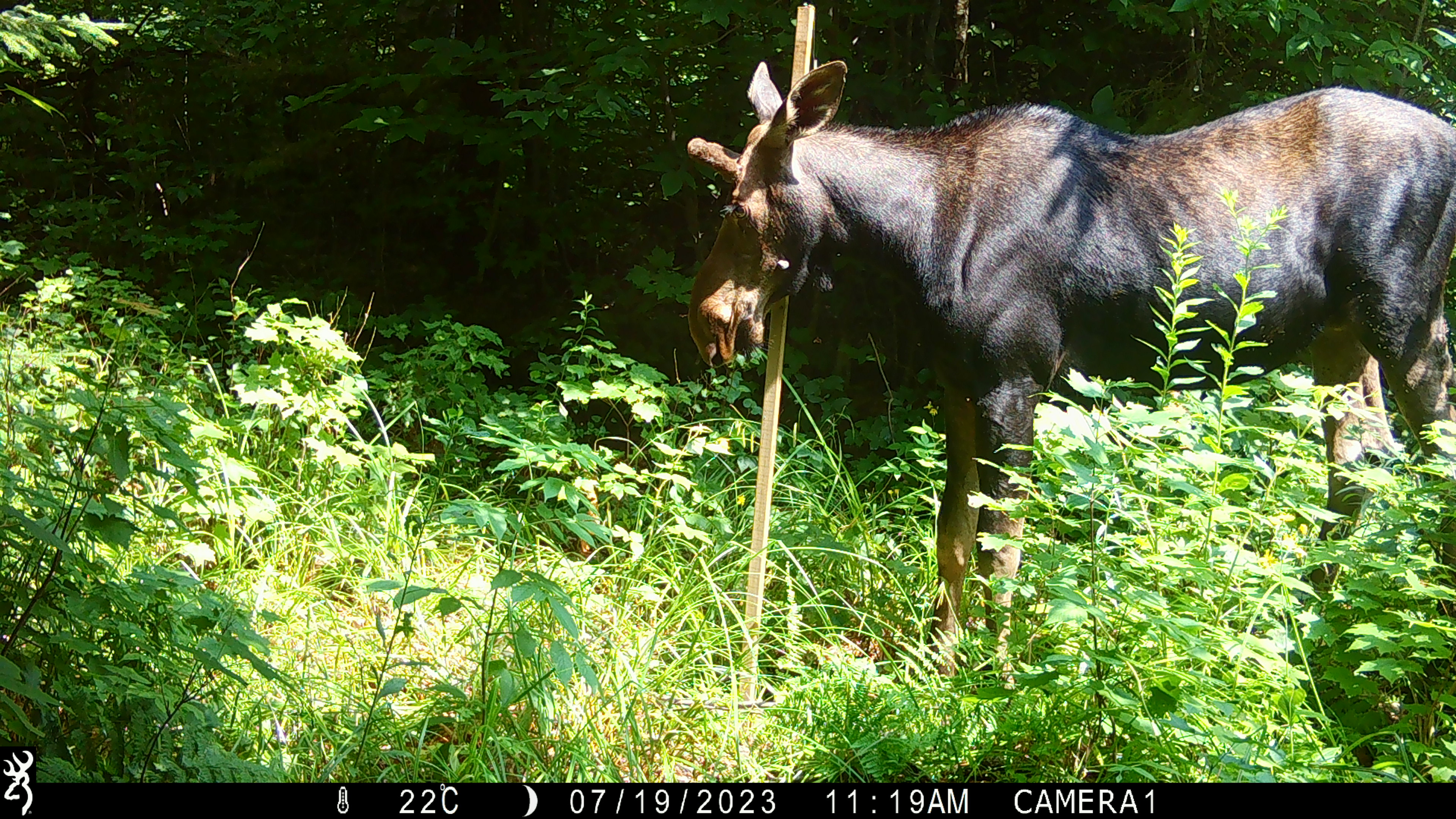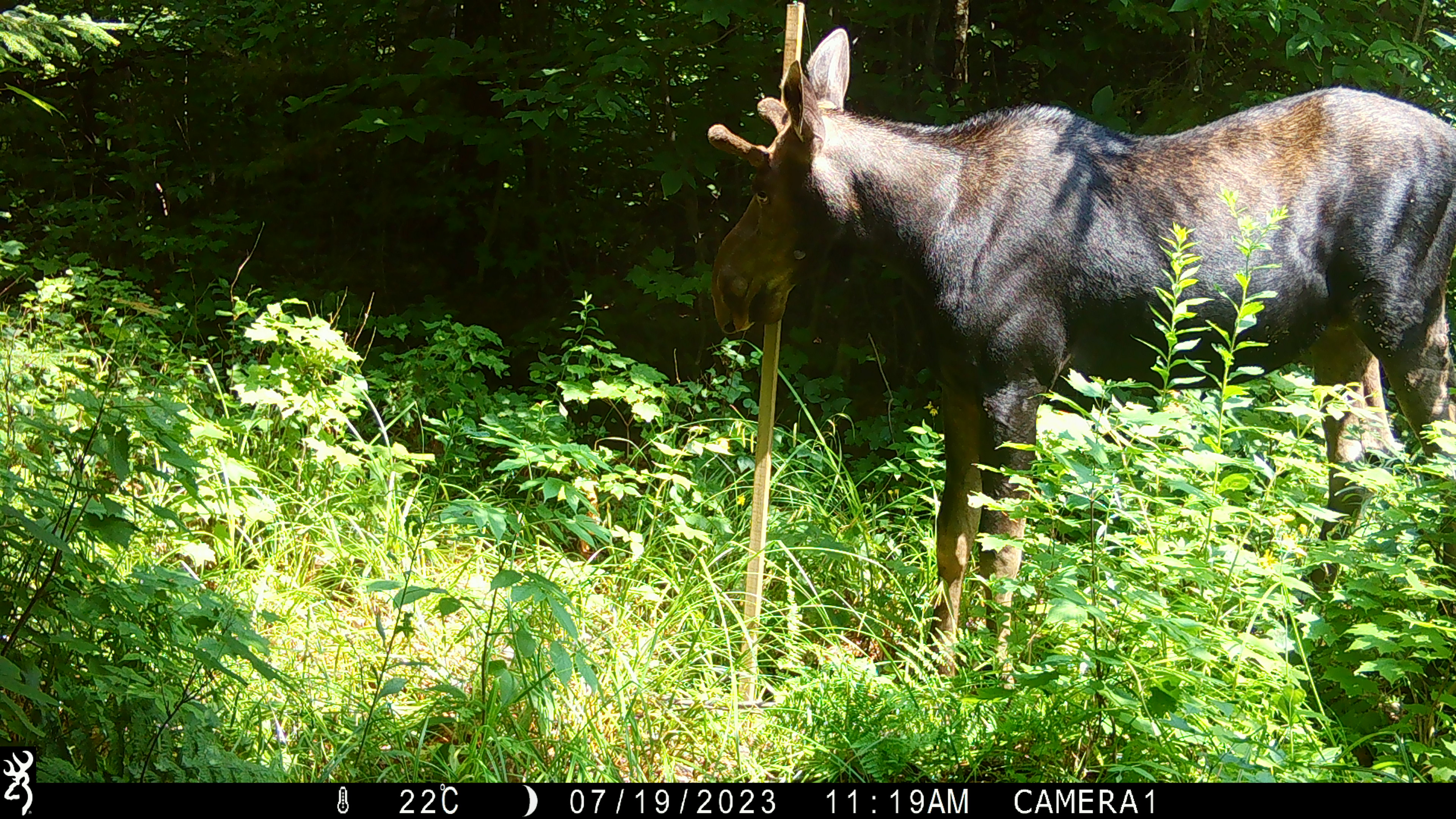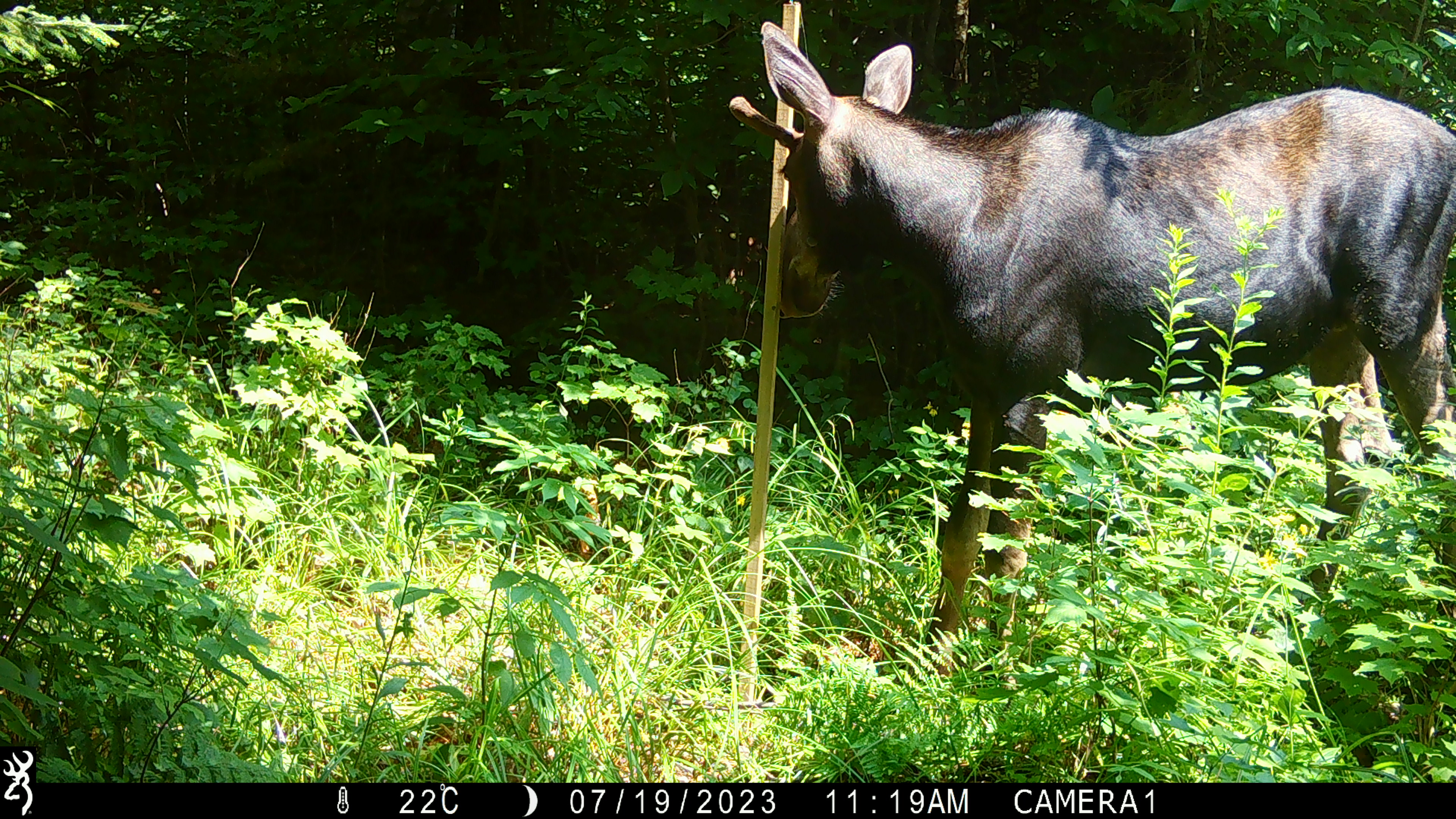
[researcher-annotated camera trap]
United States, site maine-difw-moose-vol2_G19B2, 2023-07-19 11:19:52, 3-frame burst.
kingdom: Animalia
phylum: Chordata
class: Mammalia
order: Artiodactyla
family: Cervidae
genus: Alces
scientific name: Alces alces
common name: moose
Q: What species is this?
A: Moose (Alces alces).